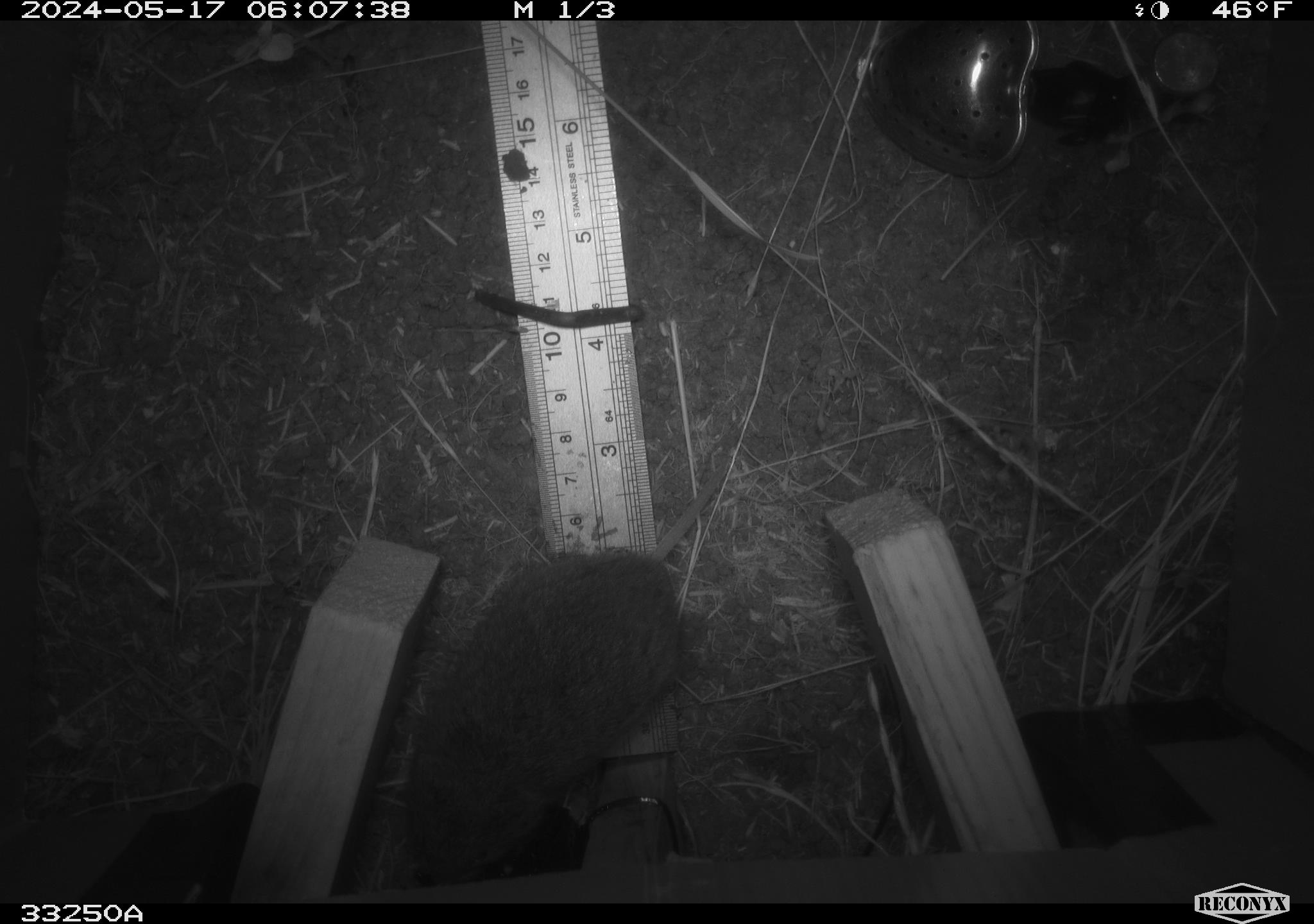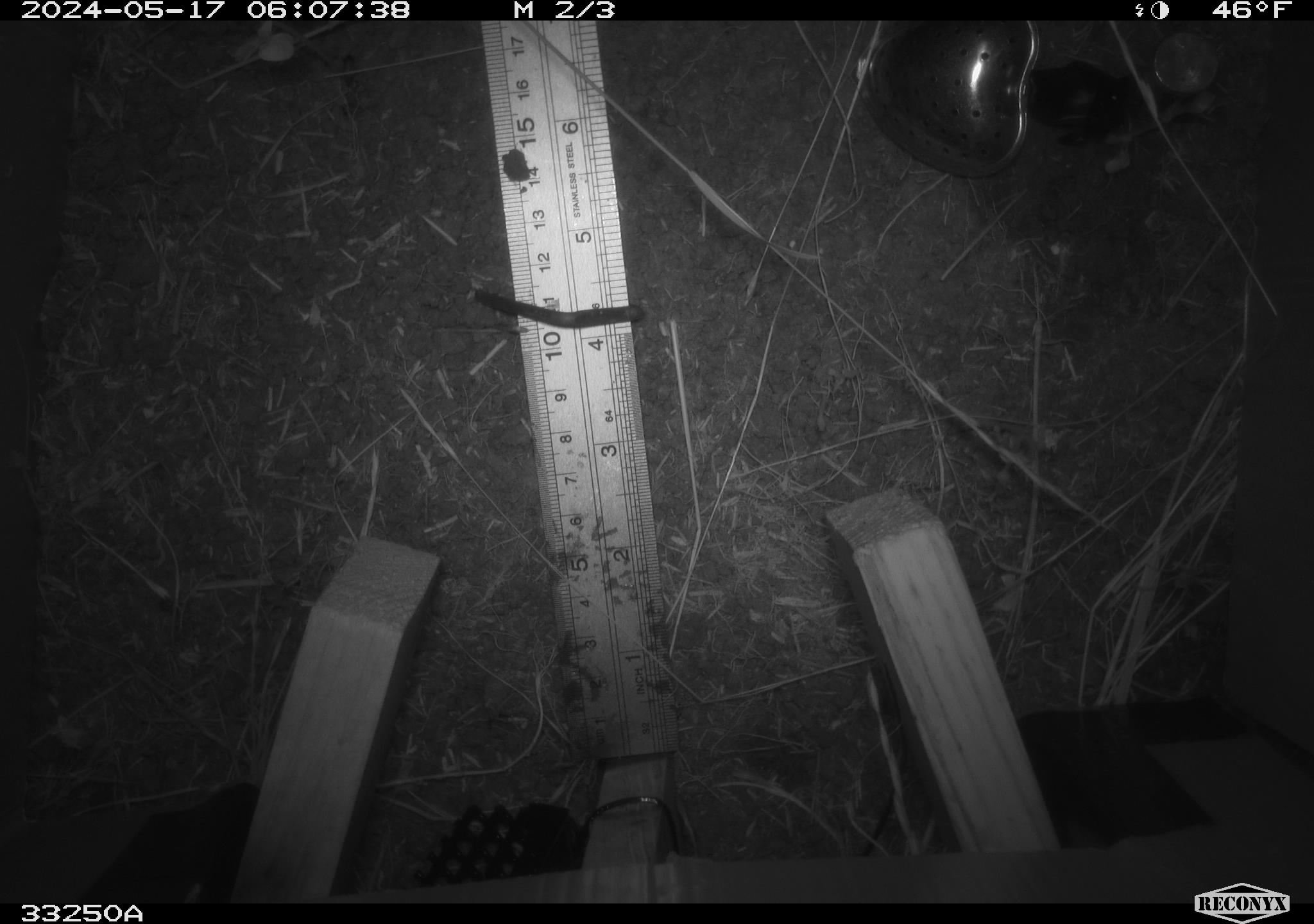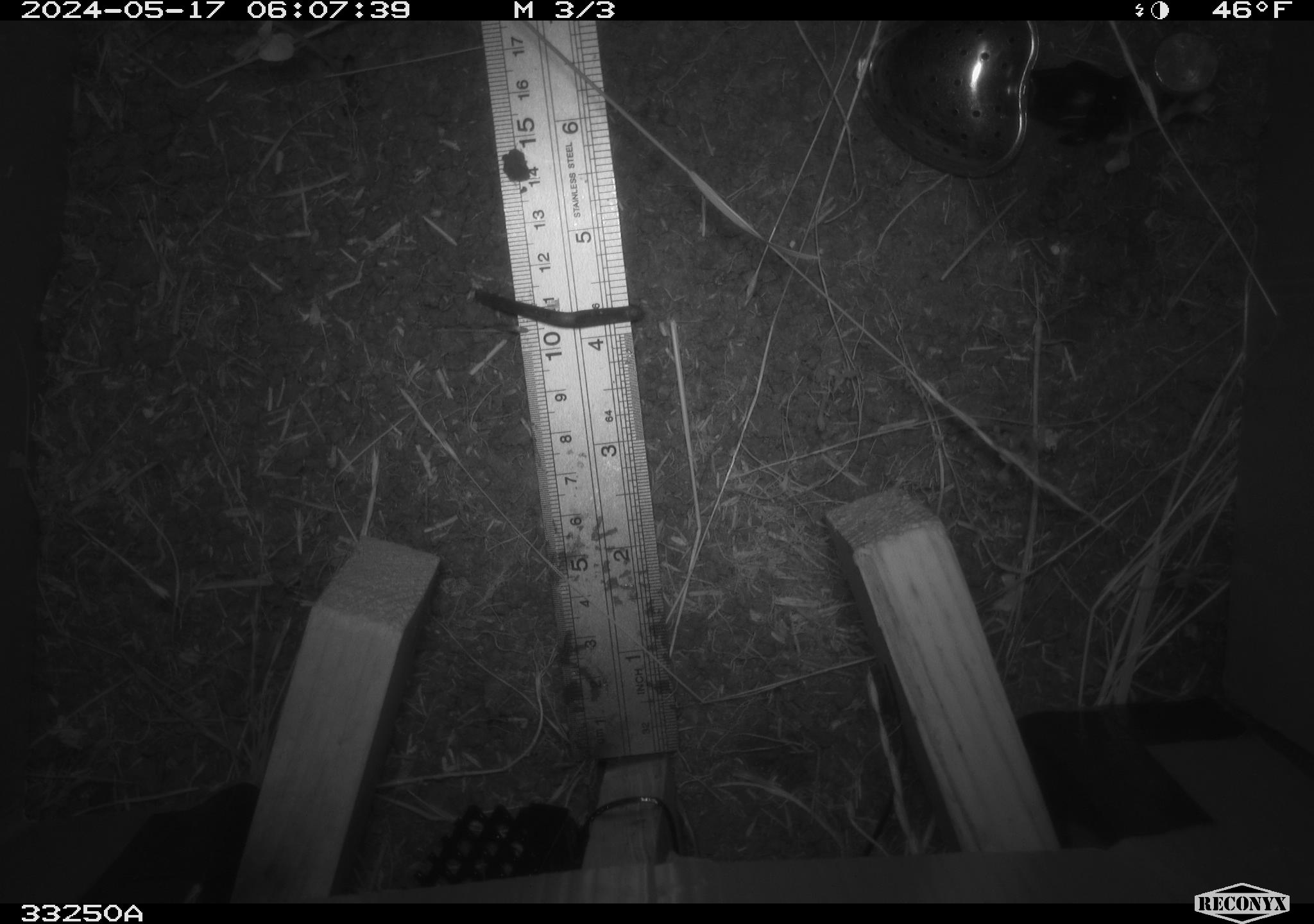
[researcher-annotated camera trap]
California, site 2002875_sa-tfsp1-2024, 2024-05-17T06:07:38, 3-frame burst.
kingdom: Animalia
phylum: Chordata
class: Mammalia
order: Rodentia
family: Cricetidae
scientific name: Arvicolinae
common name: voles, lemmings, and muskrats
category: arvicolinae subfamily